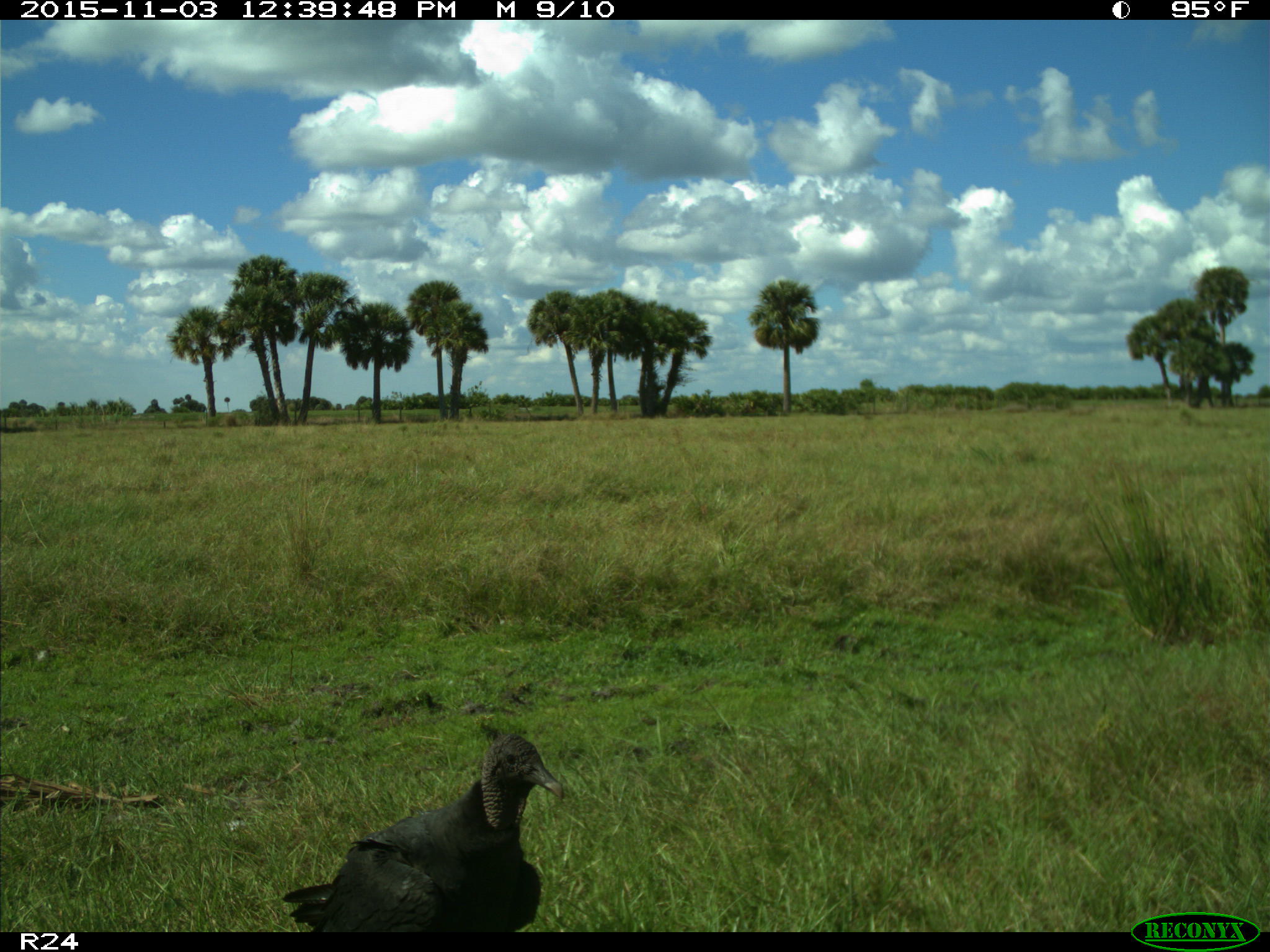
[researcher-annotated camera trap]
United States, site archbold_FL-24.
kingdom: Animalia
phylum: Chordata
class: Aves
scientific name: Aves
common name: birds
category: unidentified bird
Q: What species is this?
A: Unidentified bird (birds) (Aves).